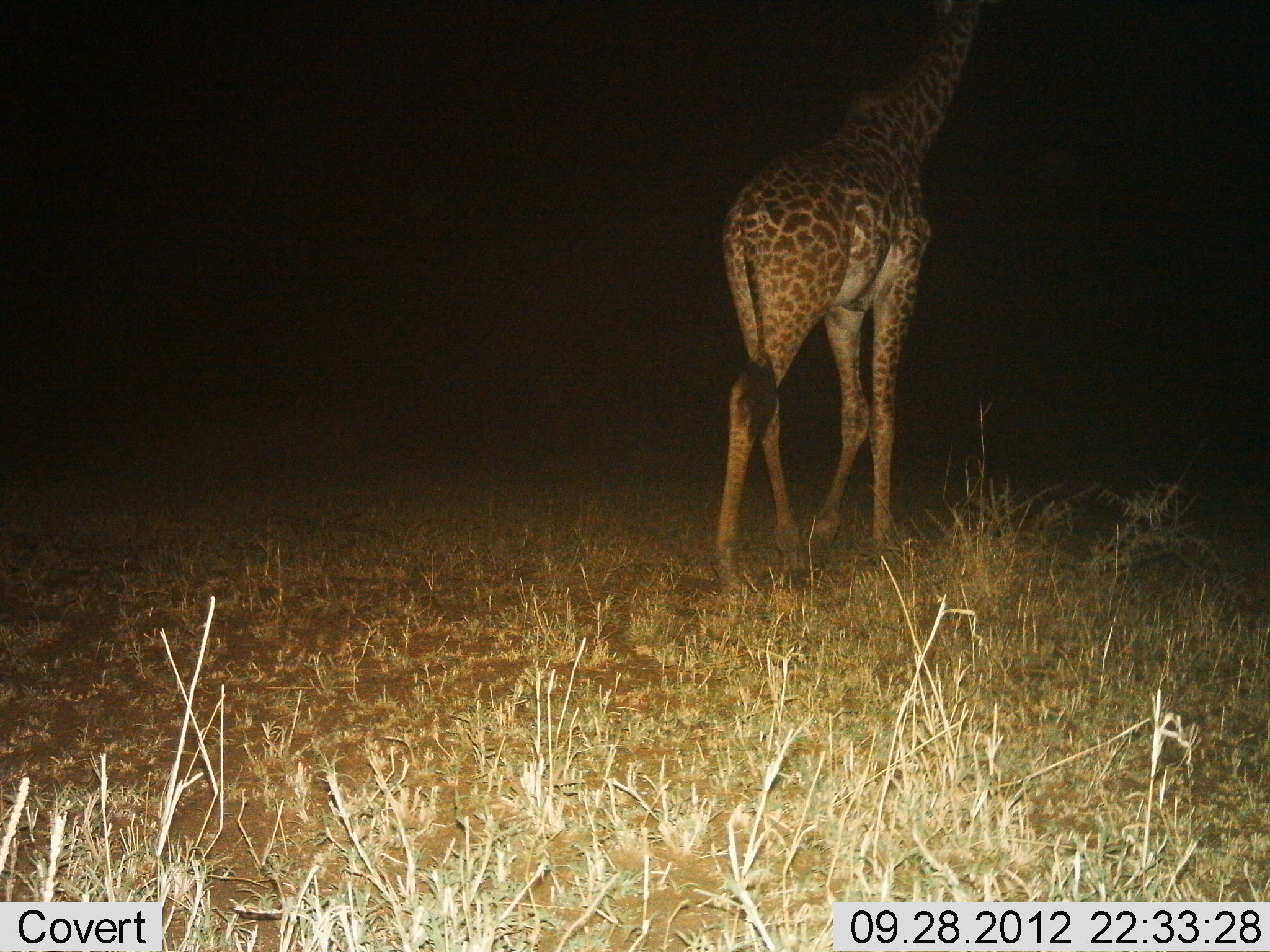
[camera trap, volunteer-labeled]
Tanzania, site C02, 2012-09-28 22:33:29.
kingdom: Animalia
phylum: Chordata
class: Mammalia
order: Artiodactyla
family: Giraffidae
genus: Giraffa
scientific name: Giraffa camelopardalis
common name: giraffe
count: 1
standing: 20%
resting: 0%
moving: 80%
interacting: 0%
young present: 10%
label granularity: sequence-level